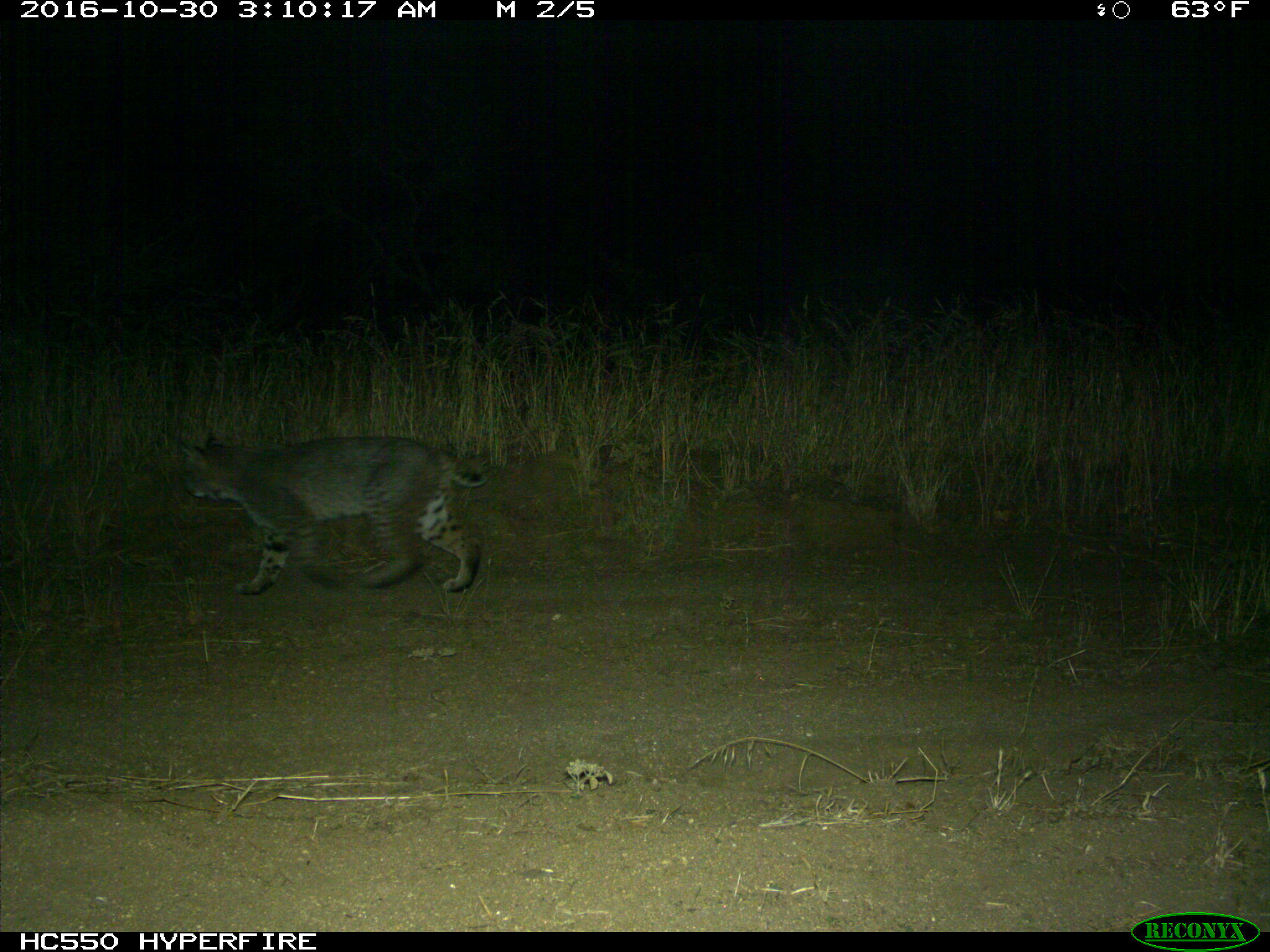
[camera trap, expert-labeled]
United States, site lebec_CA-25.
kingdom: Animalia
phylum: Chordata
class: Mammalia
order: Carnivora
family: Felidae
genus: Lynx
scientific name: Lynx rufus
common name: bobcat